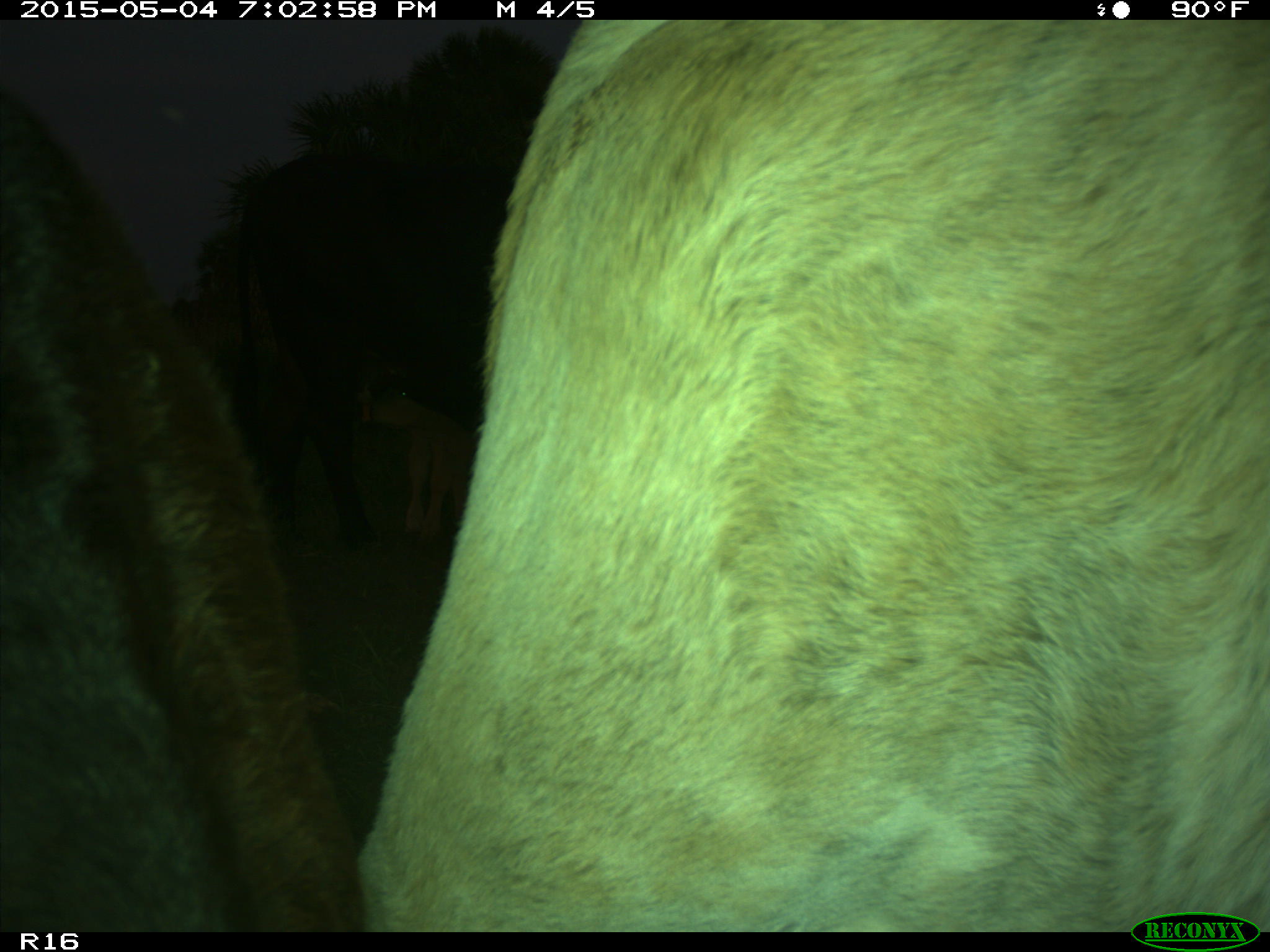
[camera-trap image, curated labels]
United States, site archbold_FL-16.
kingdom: Animalia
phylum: Chordata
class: Mammalia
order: Artiodactyla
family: Bovidae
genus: Bos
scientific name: Bos taurus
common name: domestic cow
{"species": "Bos taurus (domestic cow)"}